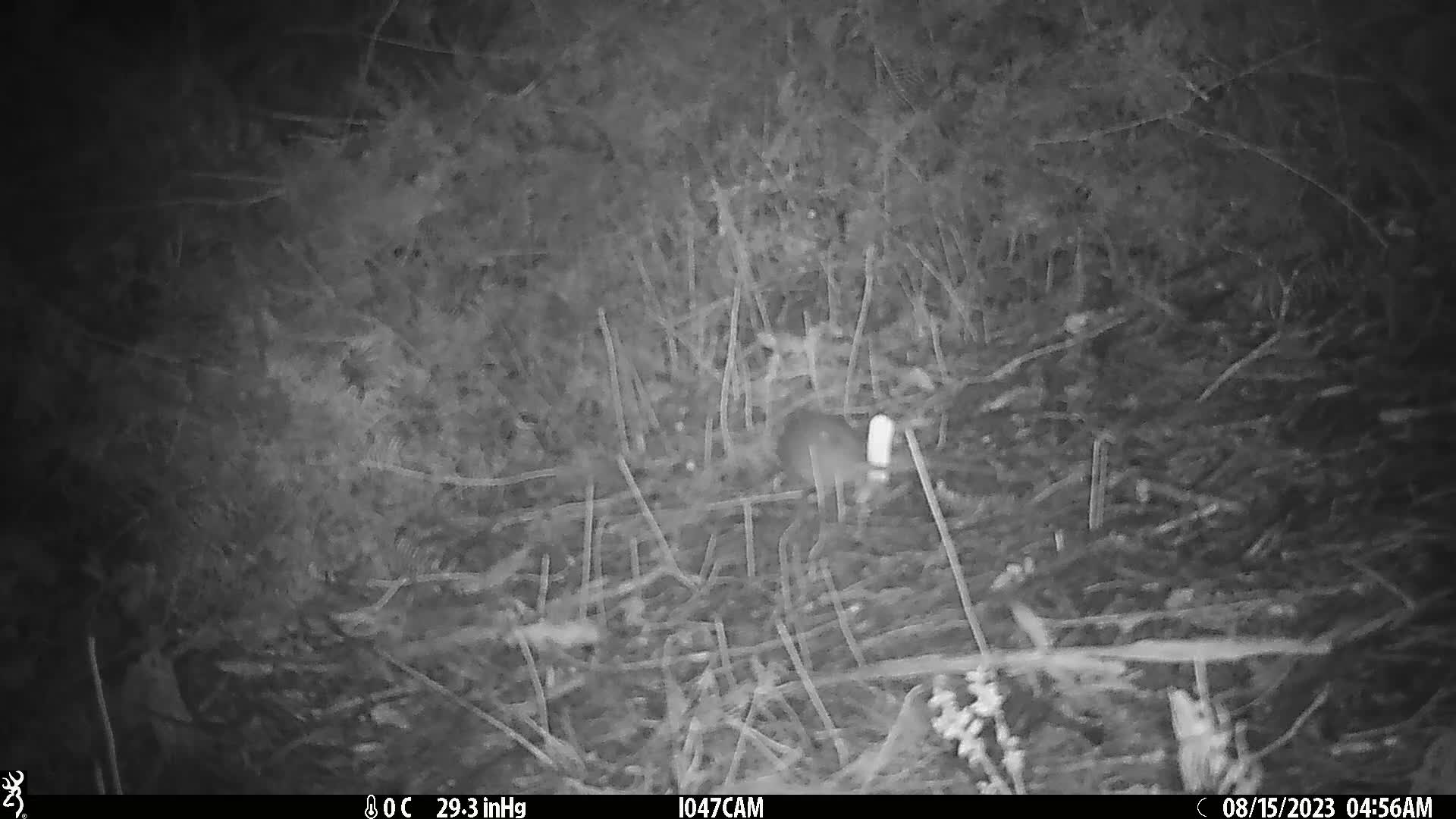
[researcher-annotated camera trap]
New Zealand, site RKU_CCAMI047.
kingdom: Animalia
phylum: Chordata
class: Mammalia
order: Rodentia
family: Muridae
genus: Rattus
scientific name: Rattus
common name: rat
Rat (Rattus).